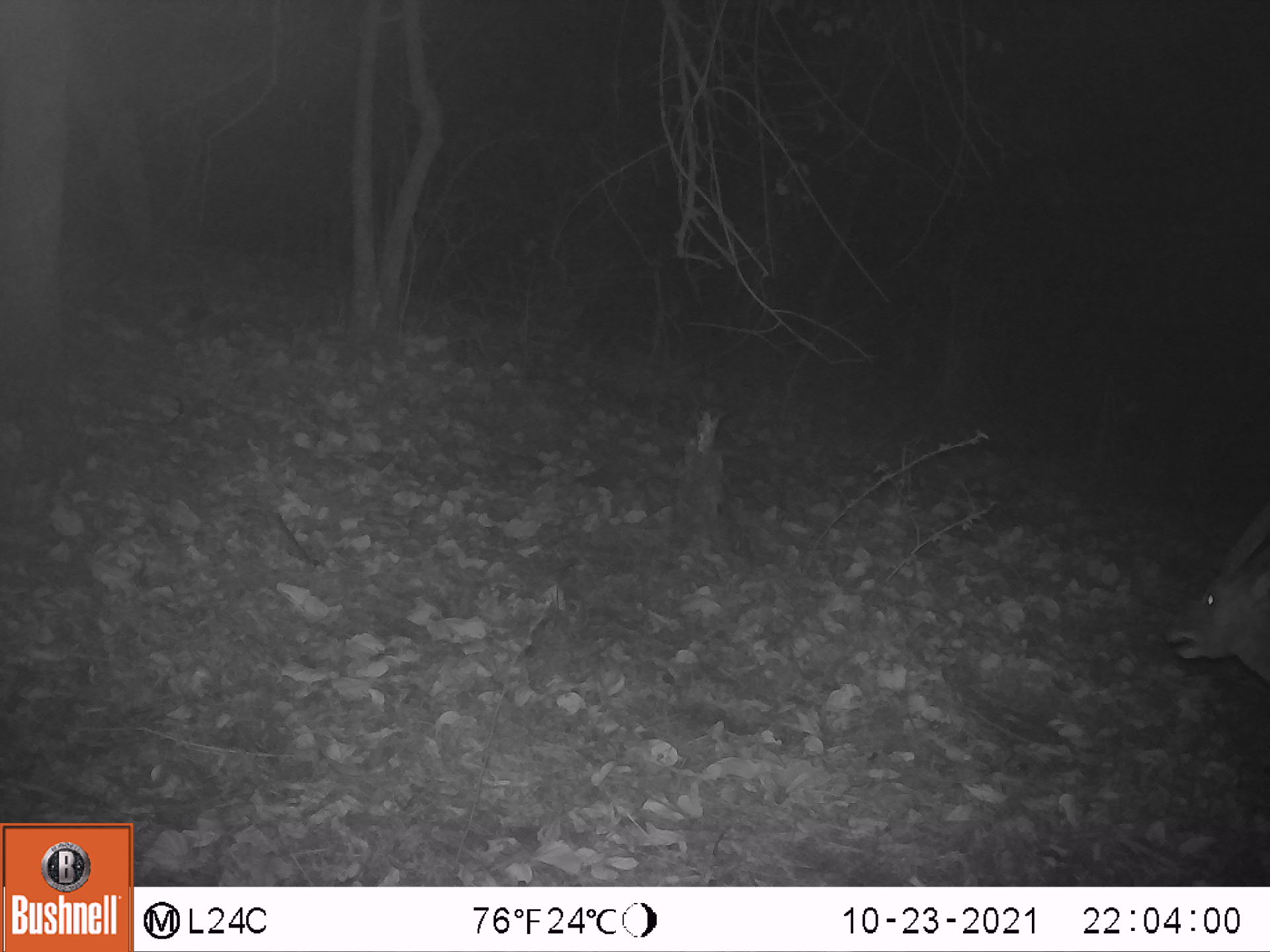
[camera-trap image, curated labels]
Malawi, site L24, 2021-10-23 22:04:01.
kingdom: Animalia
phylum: Chordata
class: Mammalia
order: Artiodactyla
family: Bovidae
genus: Tragelaphus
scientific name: Tragelaphus sylvaticus sylvaticus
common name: cape bushbuck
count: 1